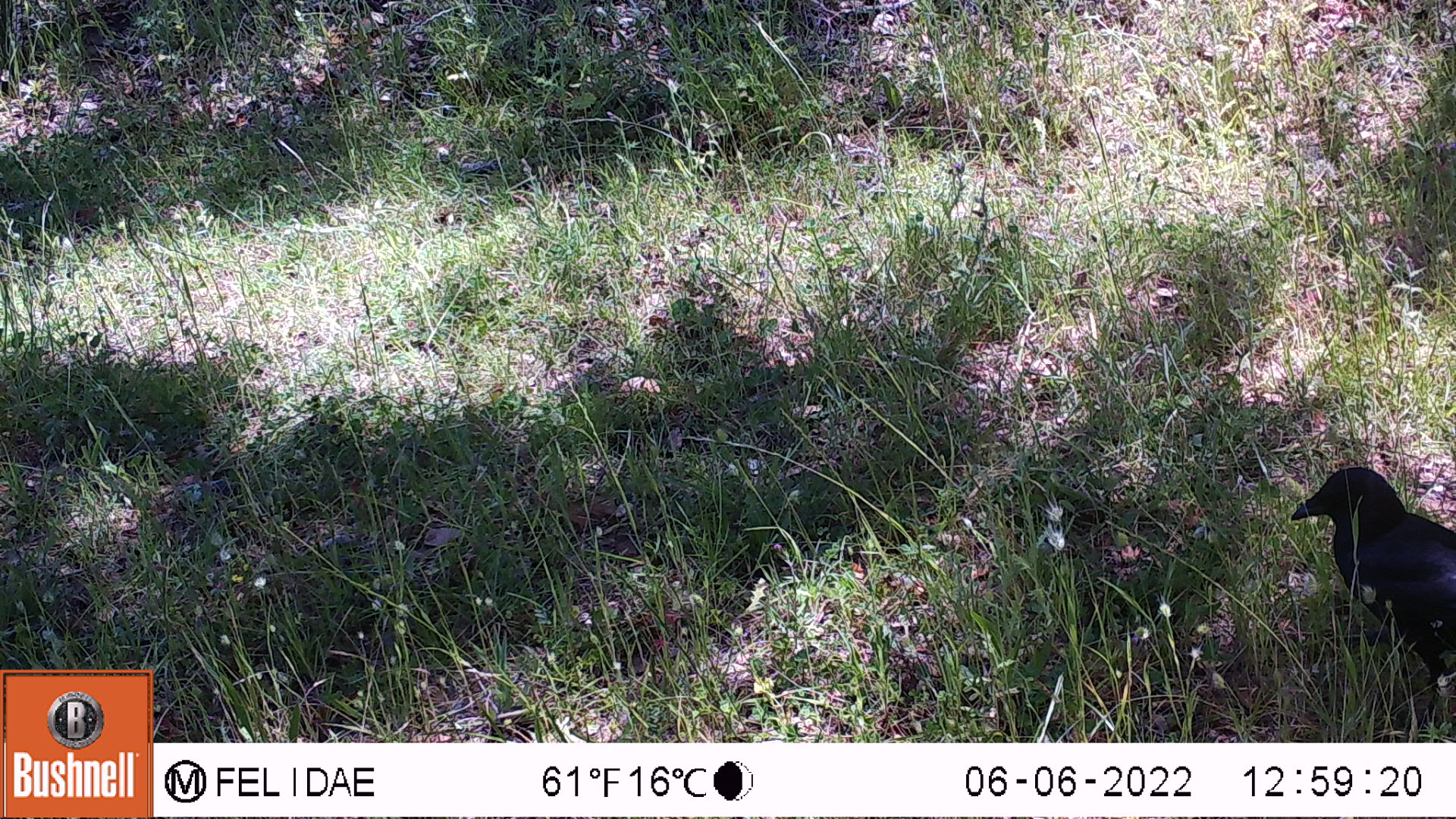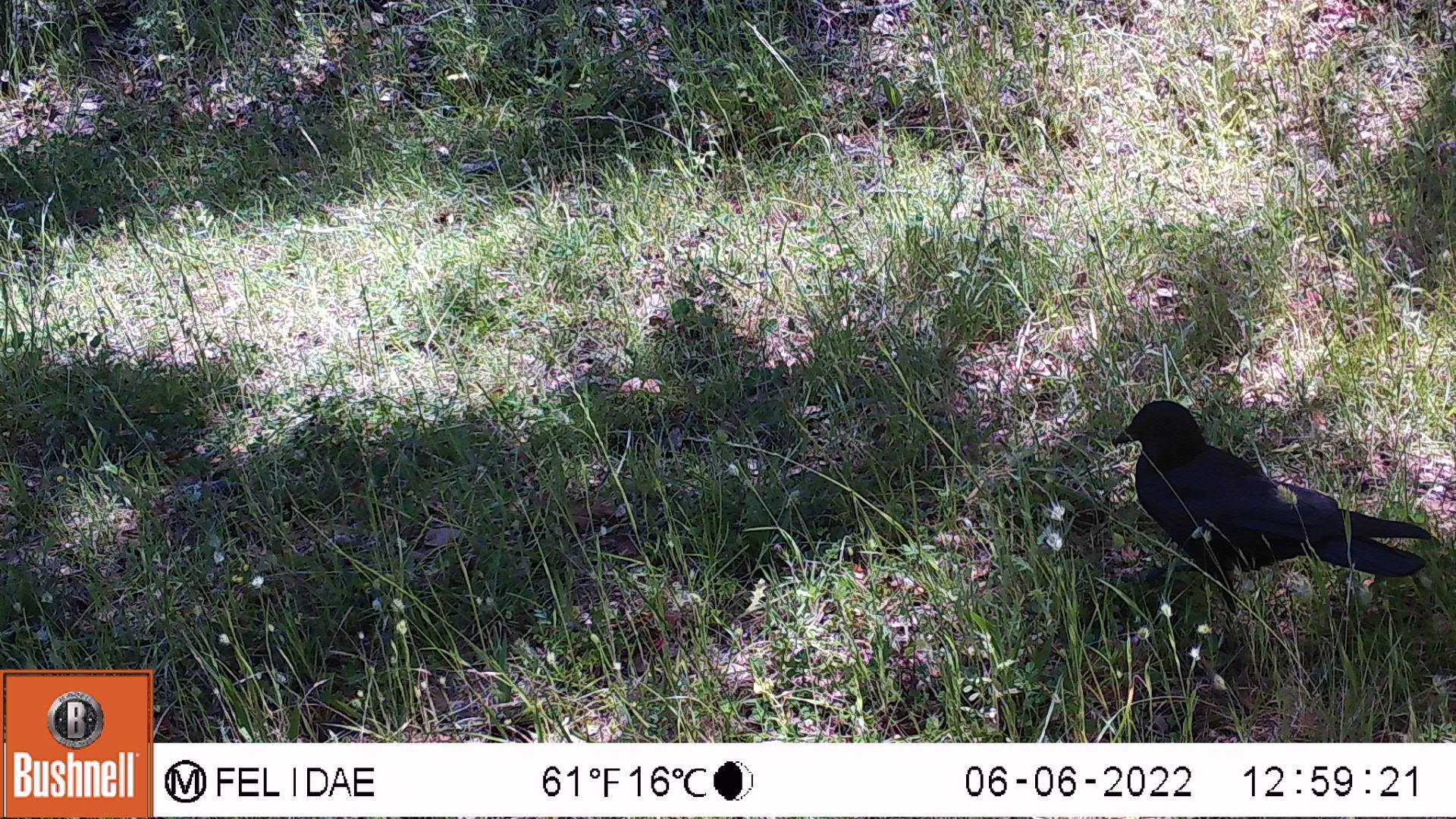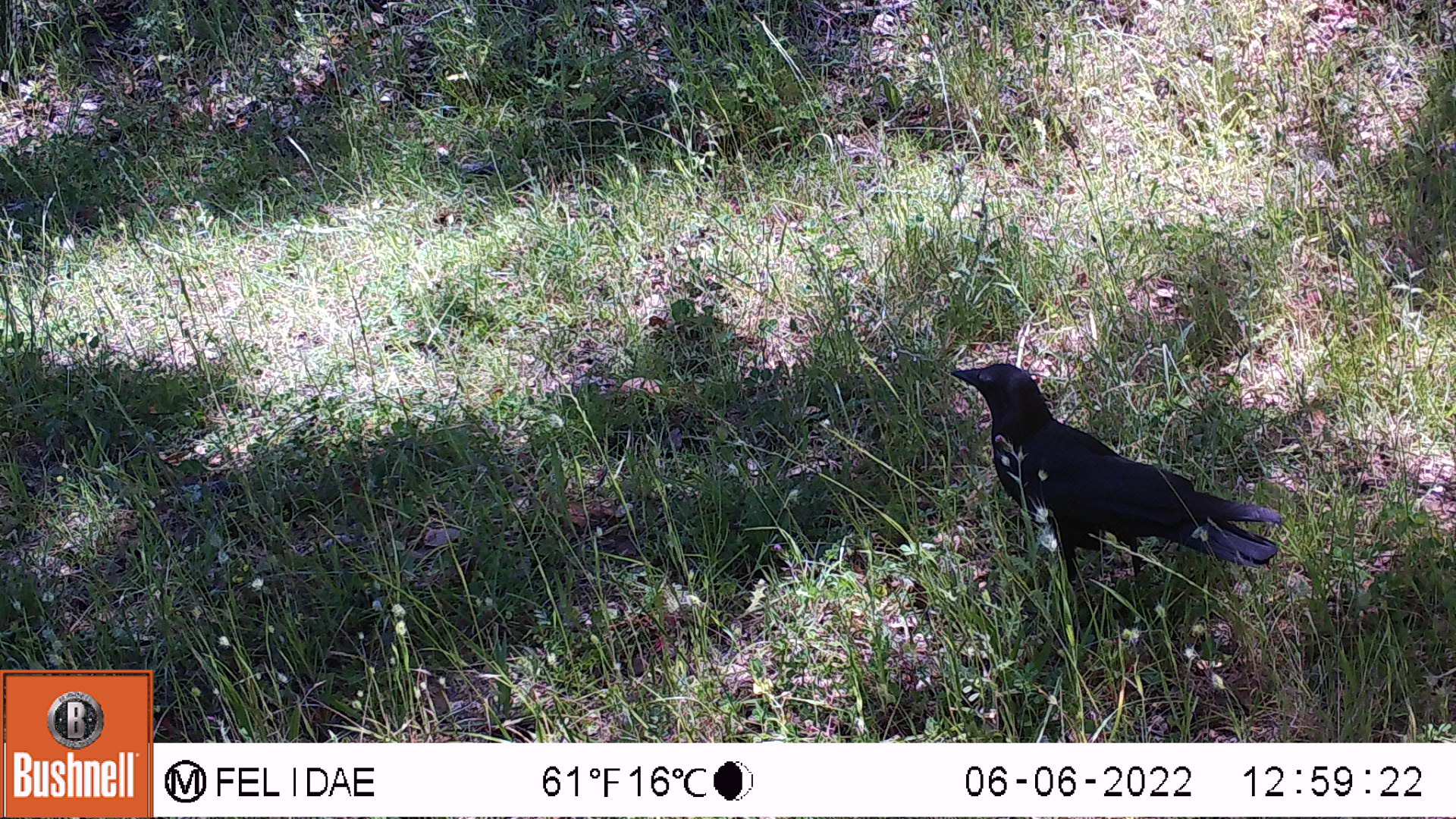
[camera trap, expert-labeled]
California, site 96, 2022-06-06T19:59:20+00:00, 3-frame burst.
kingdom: Animalia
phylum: Chordata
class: Aves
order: Passeriformes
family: Corvidae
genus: Corvus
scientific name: Corvus brachyrhynchos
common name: american crow